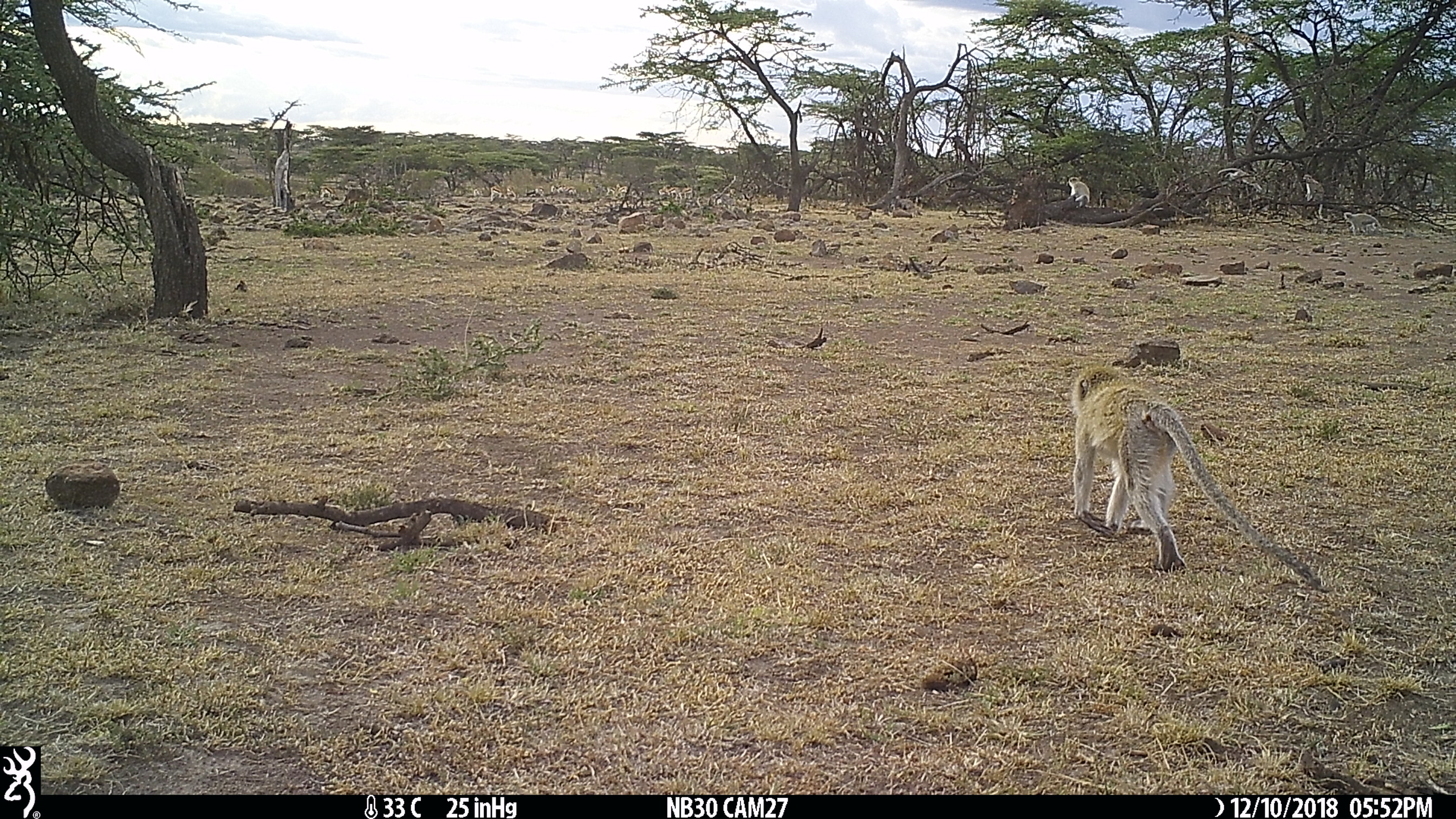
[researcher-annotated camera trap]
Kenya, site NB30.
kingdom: Animalia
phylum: Chordata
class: Mammalia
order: Primates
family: Cercopithecidae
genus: Chlorocebus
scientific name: Chlorocebus pygerythrus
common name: vervet monkey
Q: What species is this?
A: Vervet monkey (Chlorocebus pygerythrus).